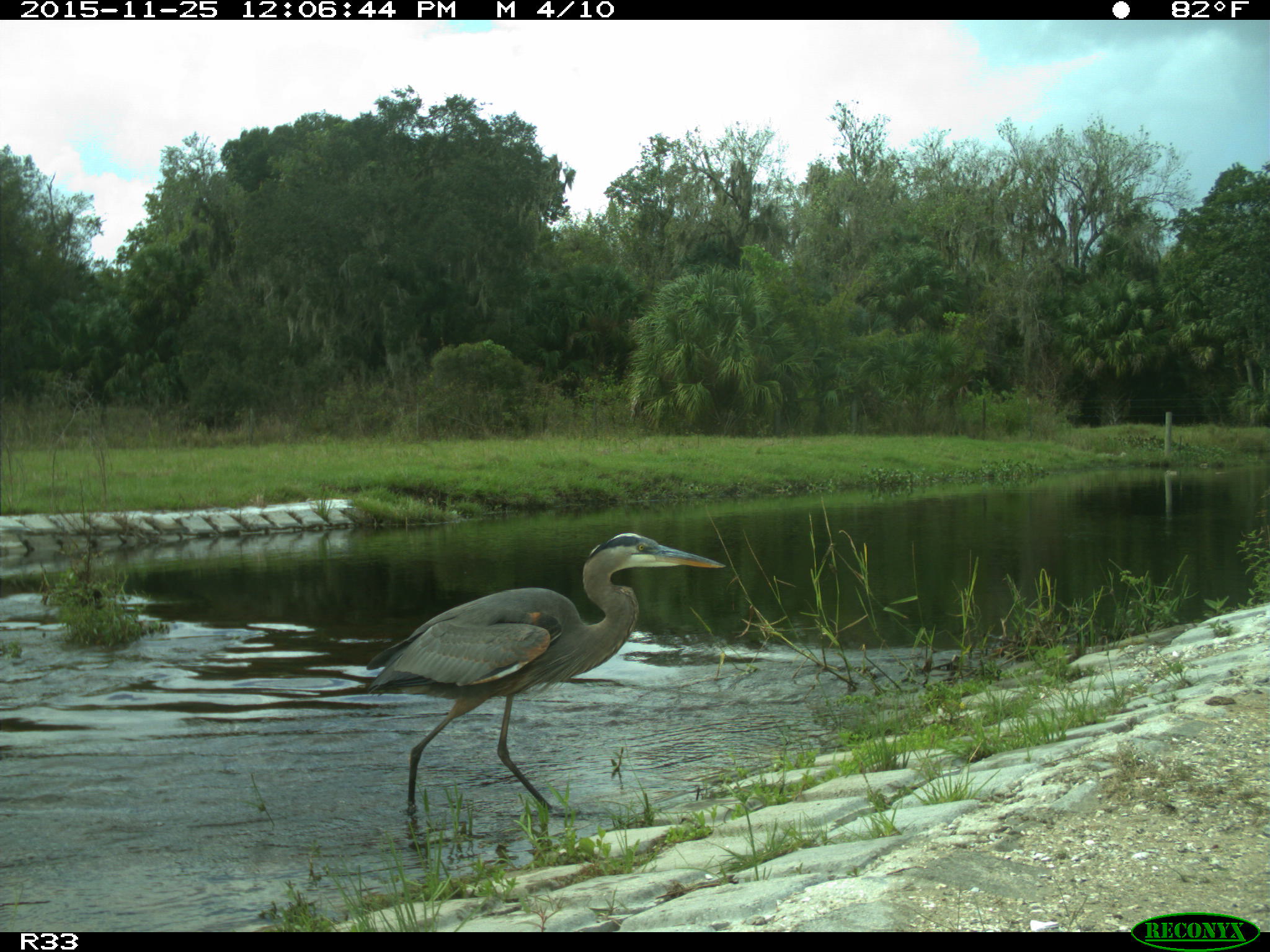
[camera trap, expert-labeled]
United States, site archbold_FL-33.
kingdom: Animalia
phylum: Chordata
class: Aves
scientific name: Aves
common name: birds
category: unidentified bird